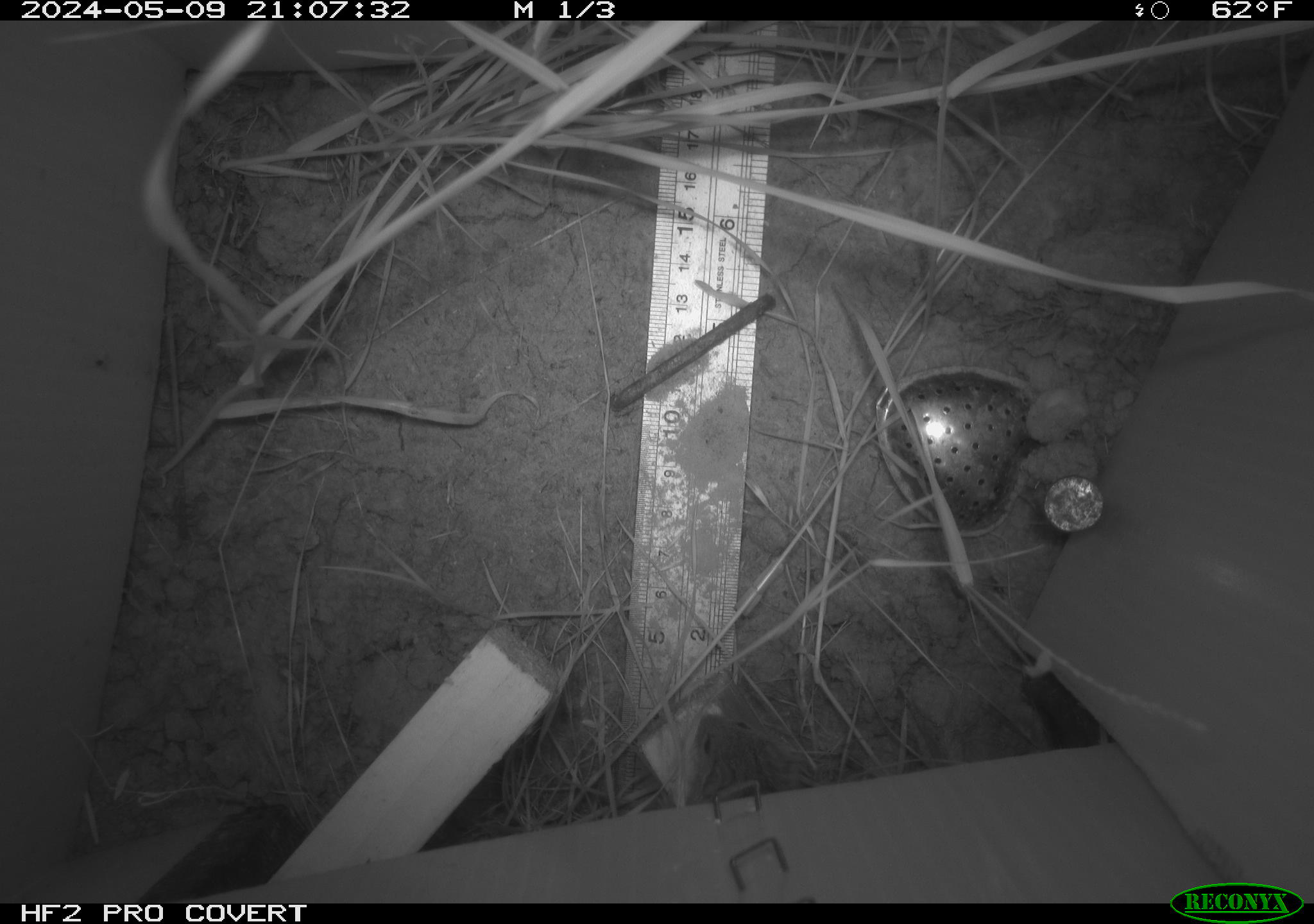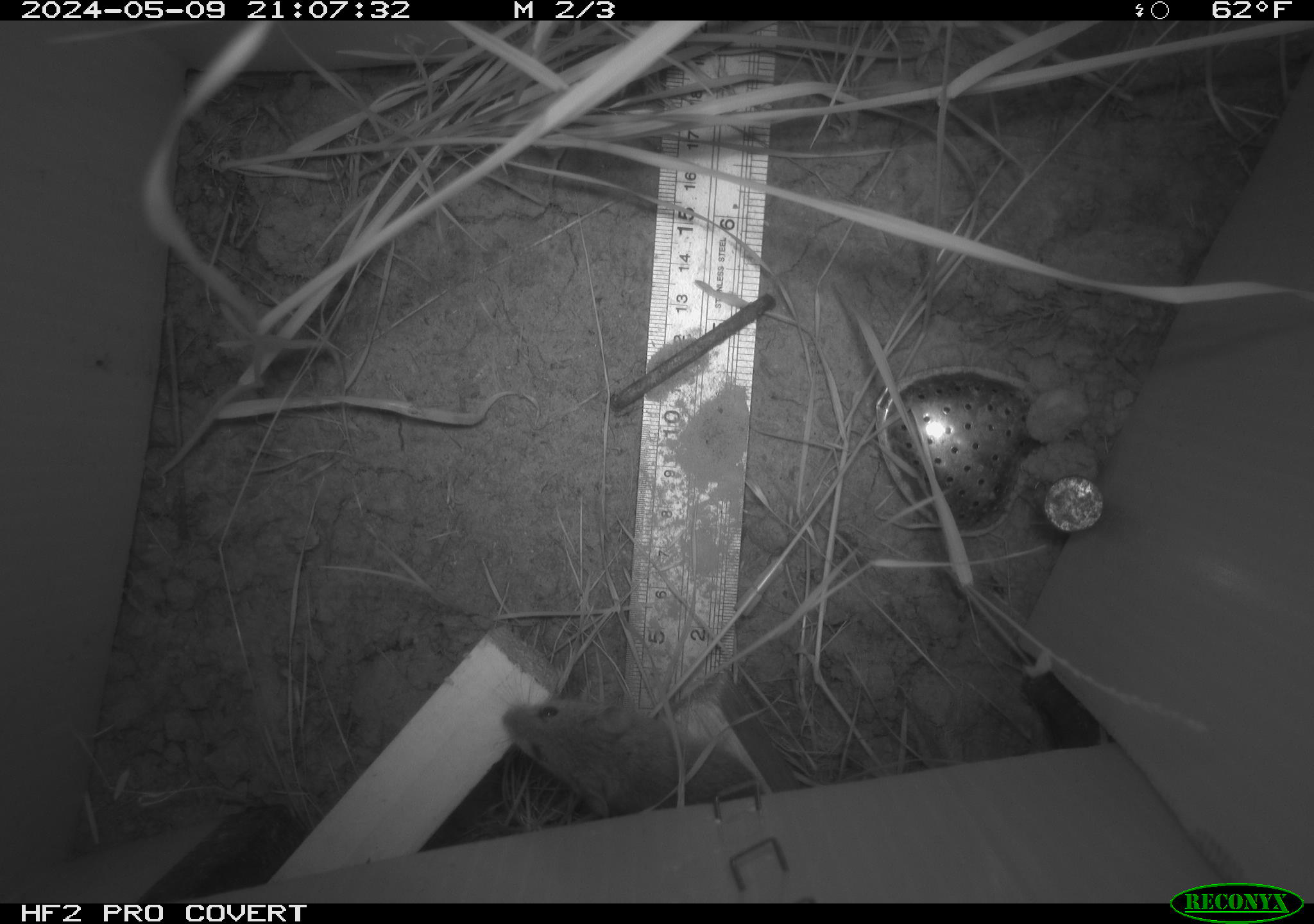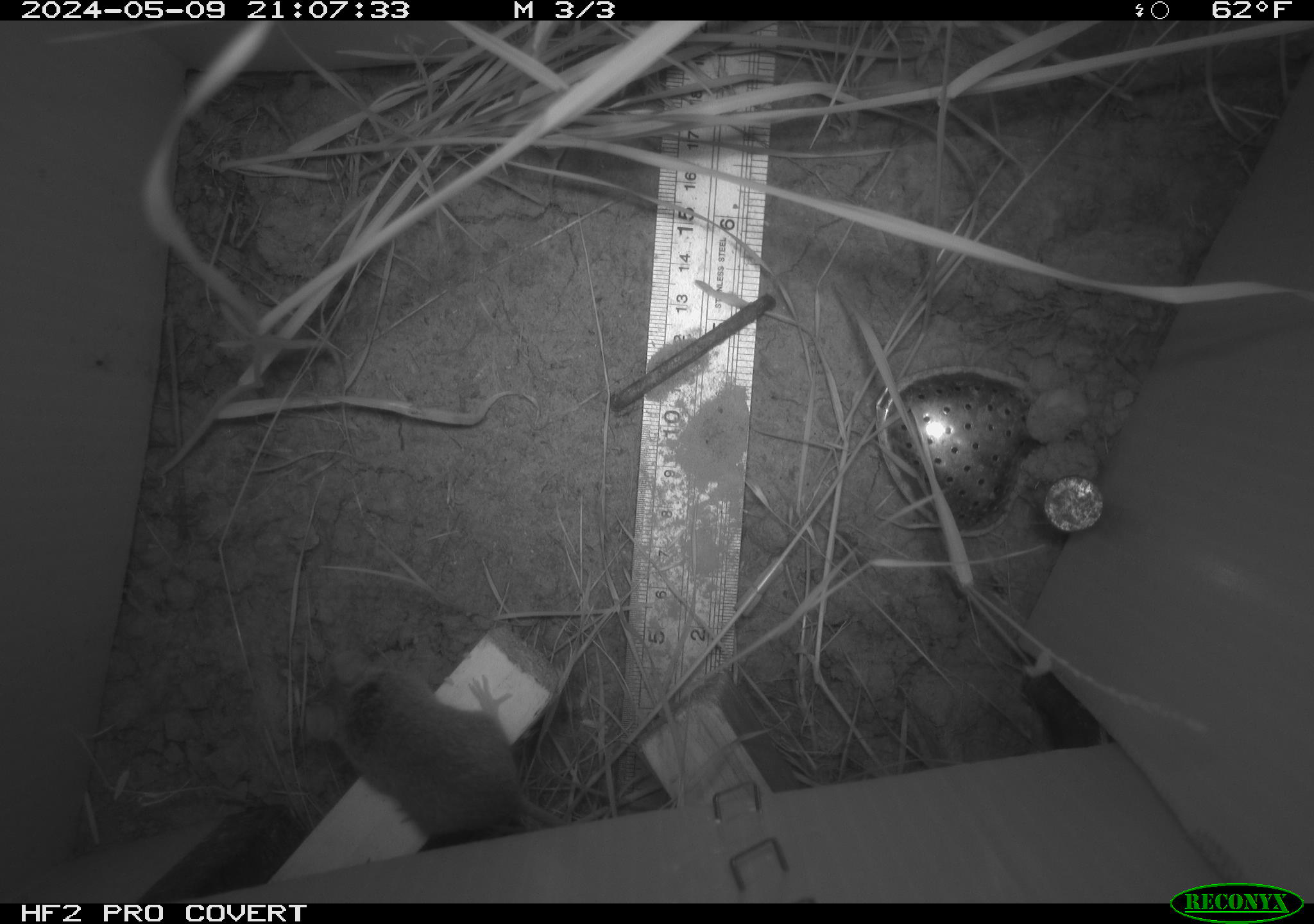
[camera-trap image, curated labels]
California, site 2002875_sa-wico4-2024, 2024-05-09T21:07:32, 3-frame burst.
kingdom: Animalia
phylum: Chordata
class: Mammalia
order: Rodentia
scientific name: Rodentia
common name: mouse species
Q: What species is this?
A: Mouse species (Rodentia).